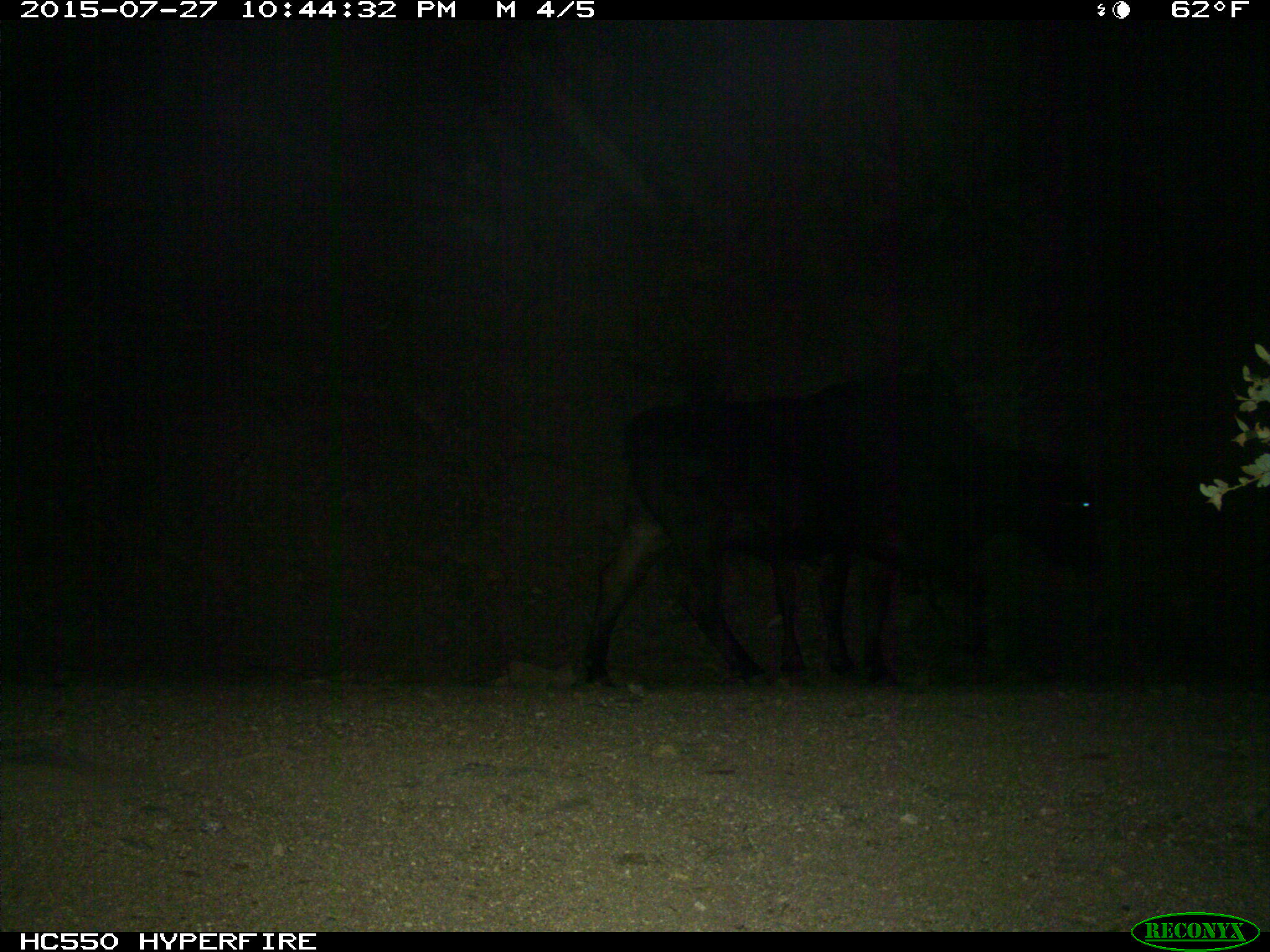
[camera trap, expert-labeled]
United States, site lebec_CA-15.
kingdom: Animalia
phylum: Chordata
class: Mammalia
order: Artiodactyla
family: Bovidae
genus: Bos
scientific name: Bos taurus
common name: domestic cow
Bos taurus (domestic cow).